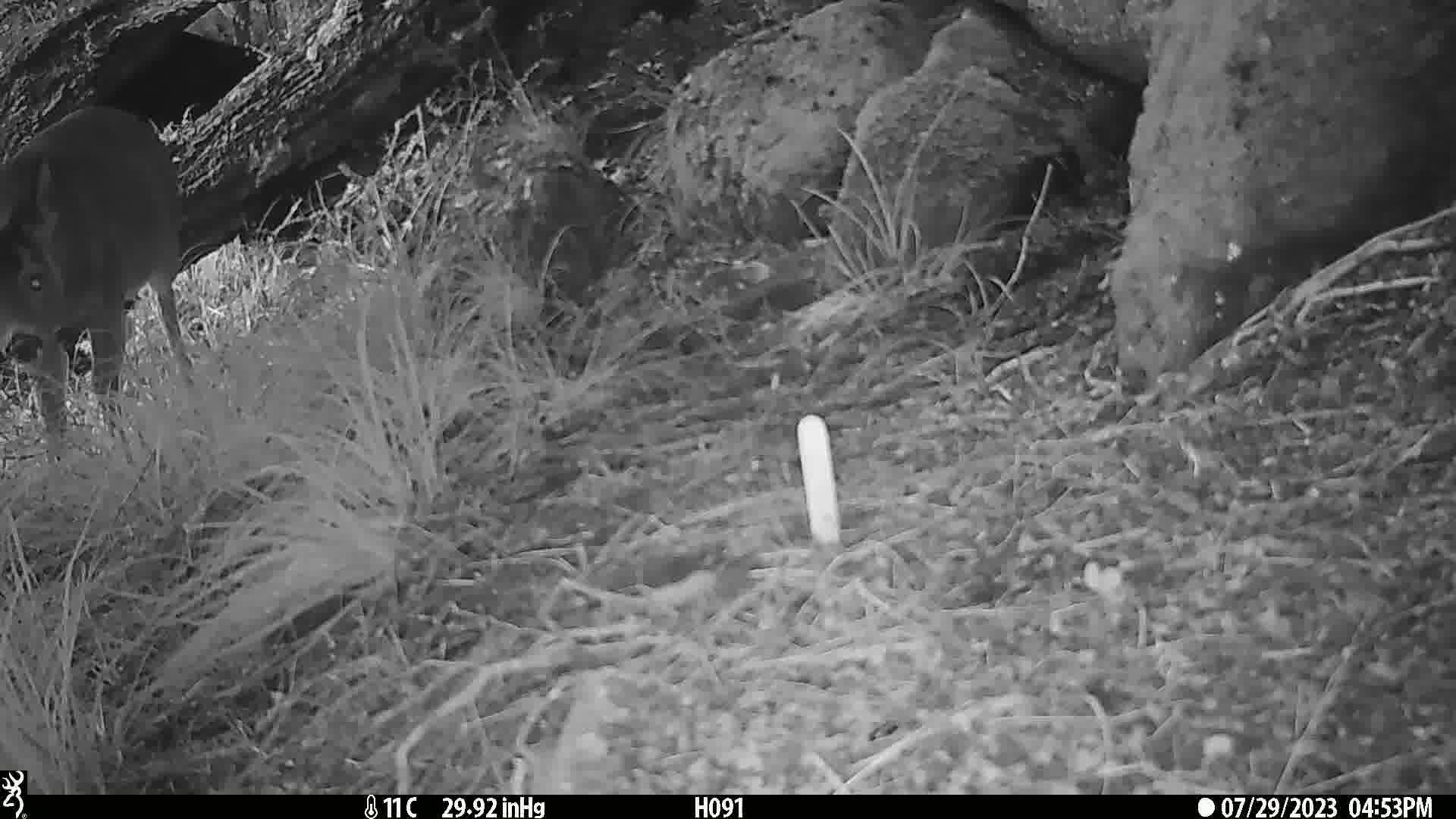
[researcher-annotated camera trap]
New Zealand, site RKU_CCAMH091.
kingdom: Animalia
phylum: Chordata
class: Mammalia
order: Artiodactyla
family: Cervidae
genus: Odocoileus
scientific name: Odocoileus virginianus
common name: white-tailed deer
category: white tailed deer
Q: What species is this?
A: White tailed deer (white-tailed deer) (Odocoileus virginianus).